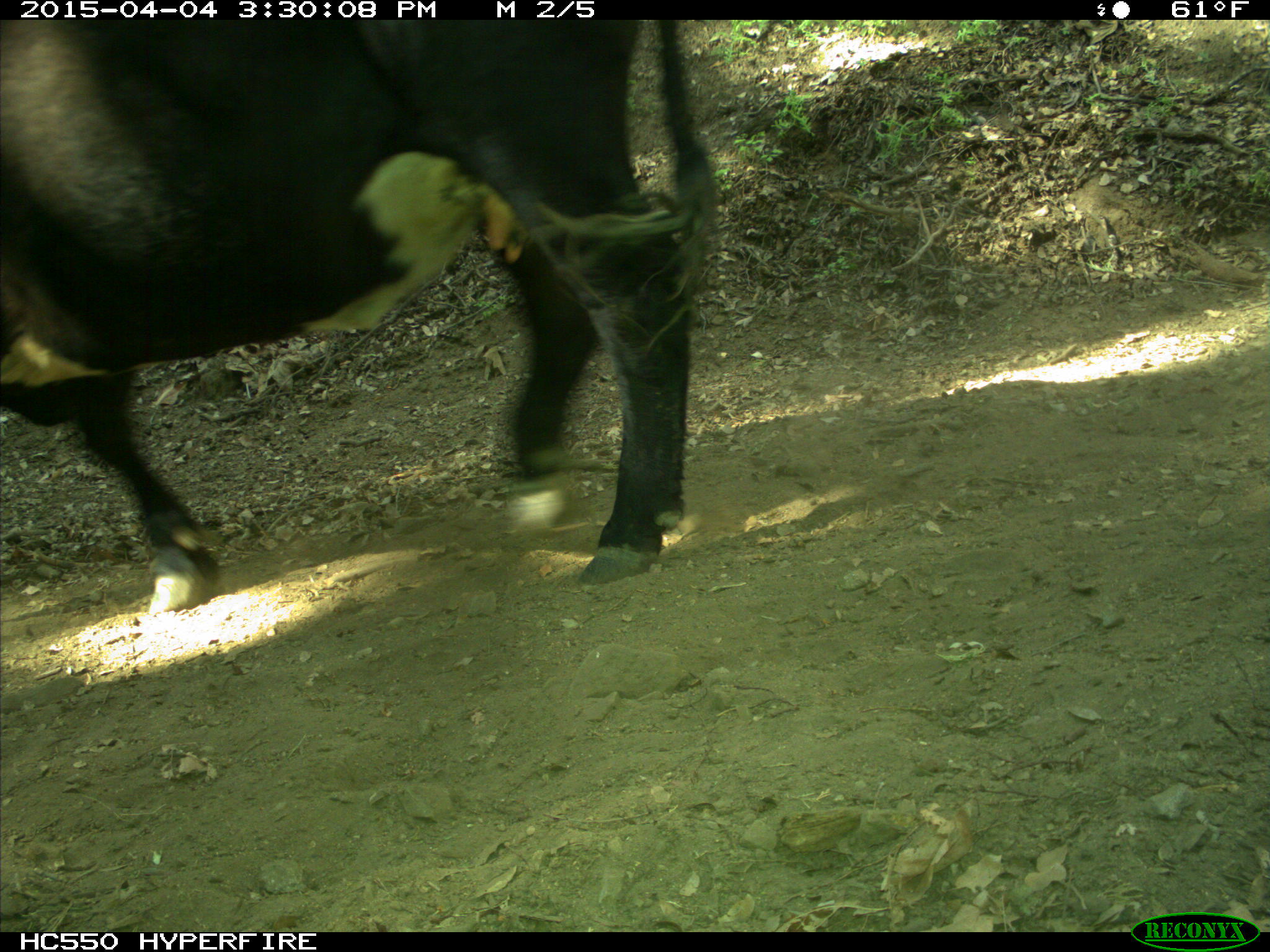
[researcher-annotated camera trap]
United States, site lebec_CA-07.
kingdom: Animalia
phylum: Chordata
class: Mammalia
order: Artiodactyla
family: Bovidae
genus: Bos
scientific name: Bos taurus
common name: domestic cow